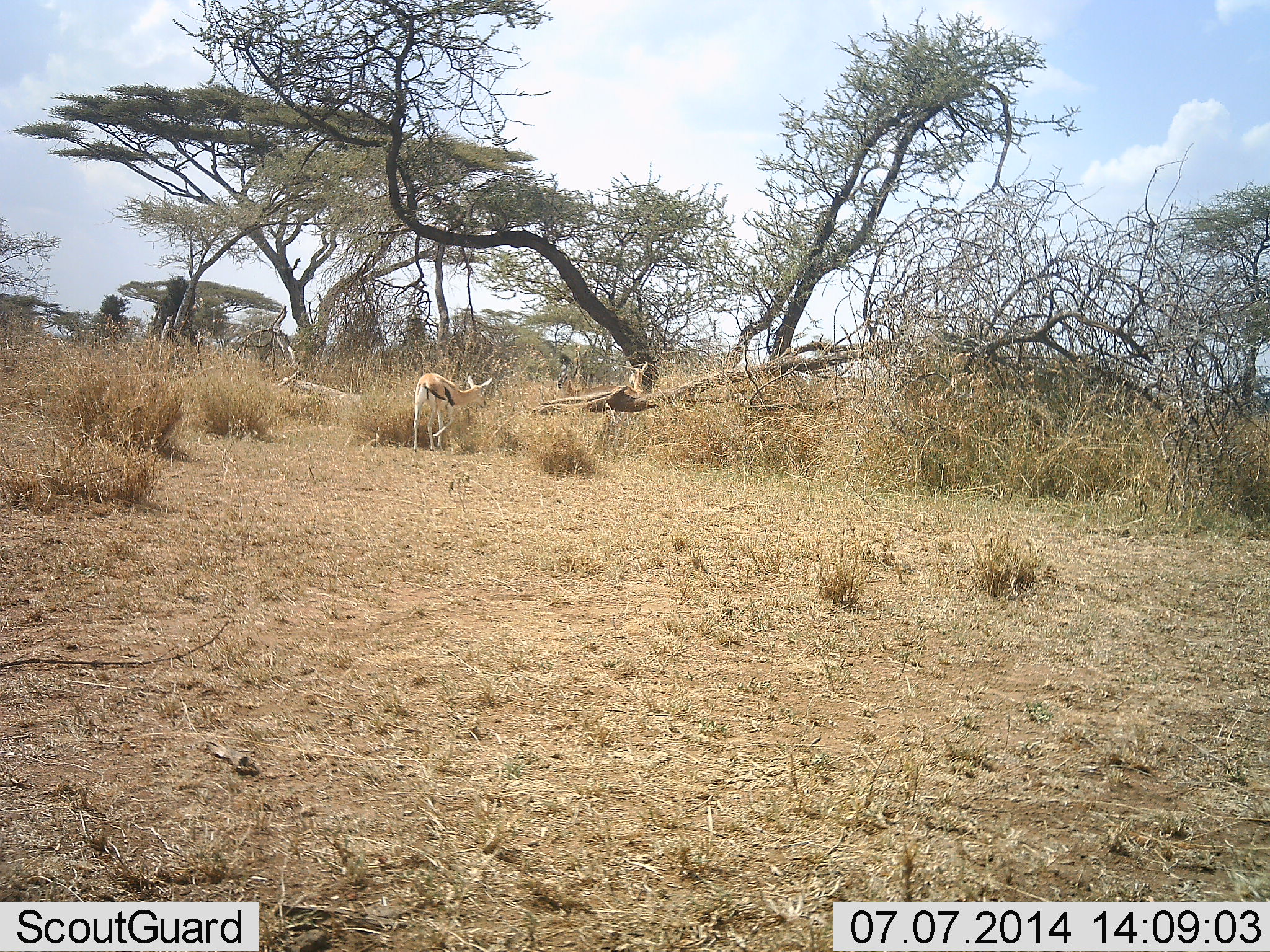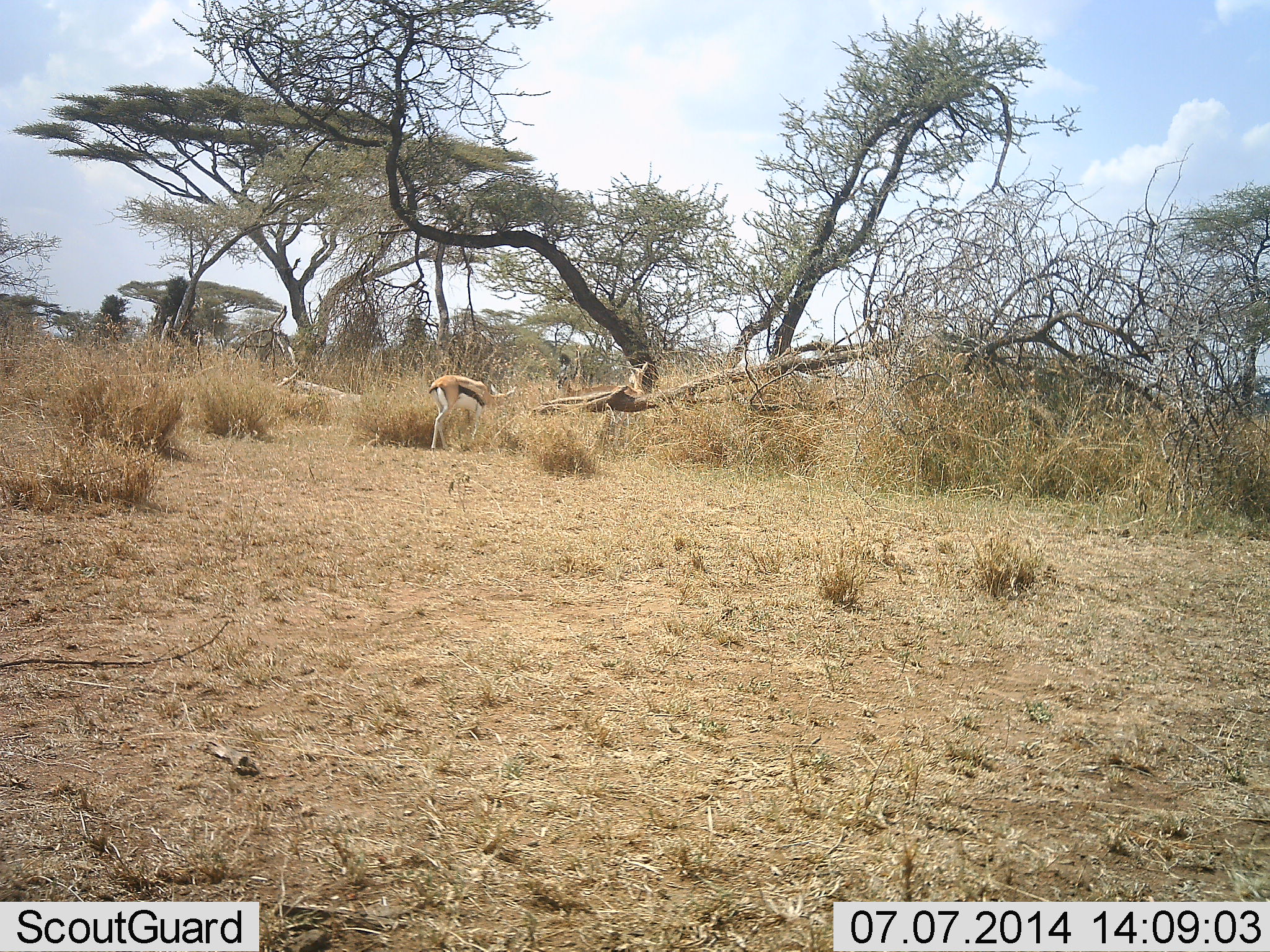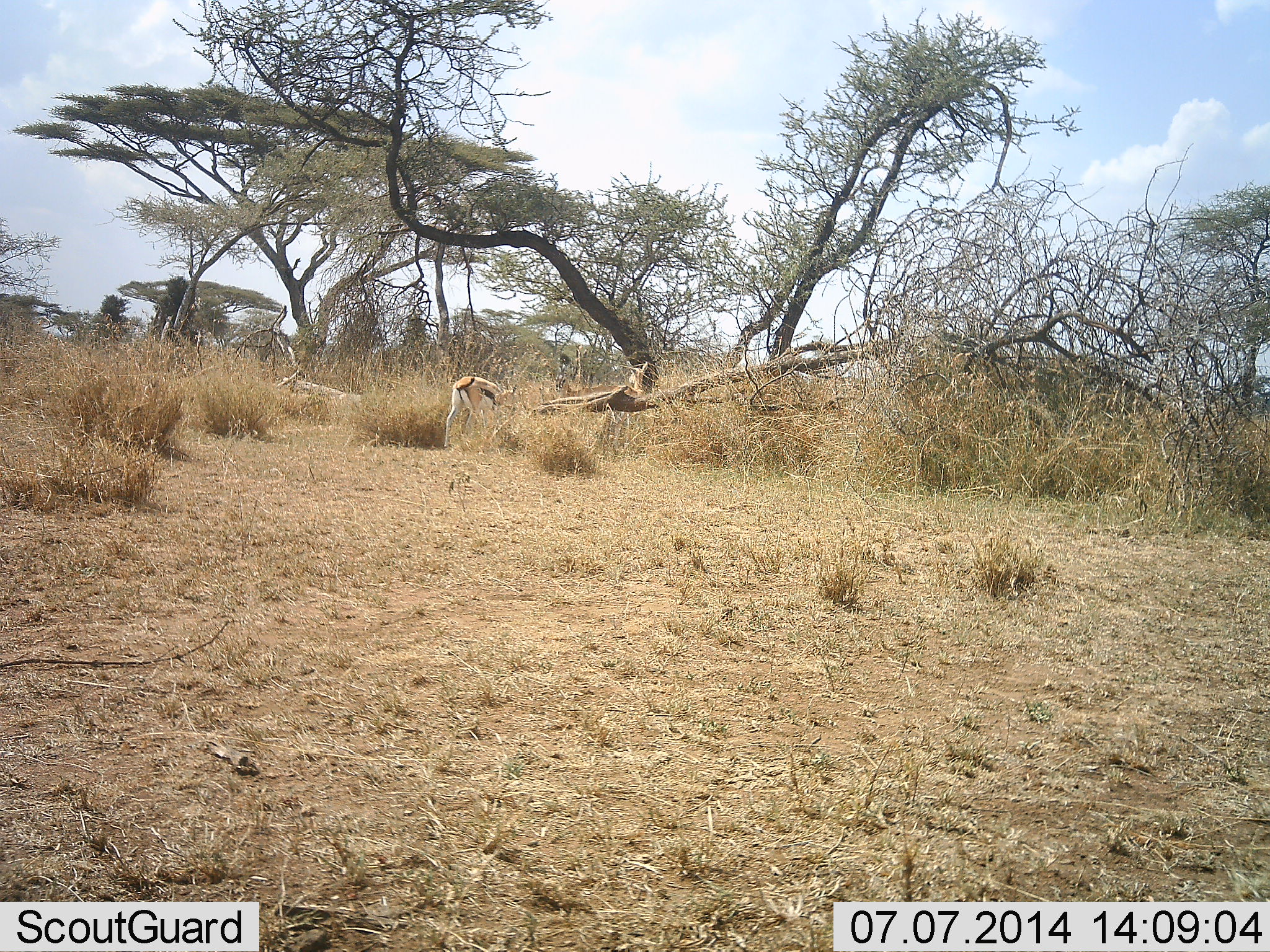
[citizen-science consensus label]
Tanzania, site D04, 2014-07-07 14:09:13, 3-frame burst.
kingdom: Animalia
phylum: Chordata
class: Mammalia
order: Artiodactyla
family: Bovidae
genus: Eudorcas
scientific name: Eudorcas thomsonii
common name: thomson's gazelle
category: gazellethomsons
Gazellethomsons (thomson's gazelle) (Eudorcas thomsonii), count 1. Behavior (volunteer vote fractions): standing 20%, resting 0%, moving 50%, interacting 0%. Young present (vote fraction): 0%. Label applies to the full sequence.